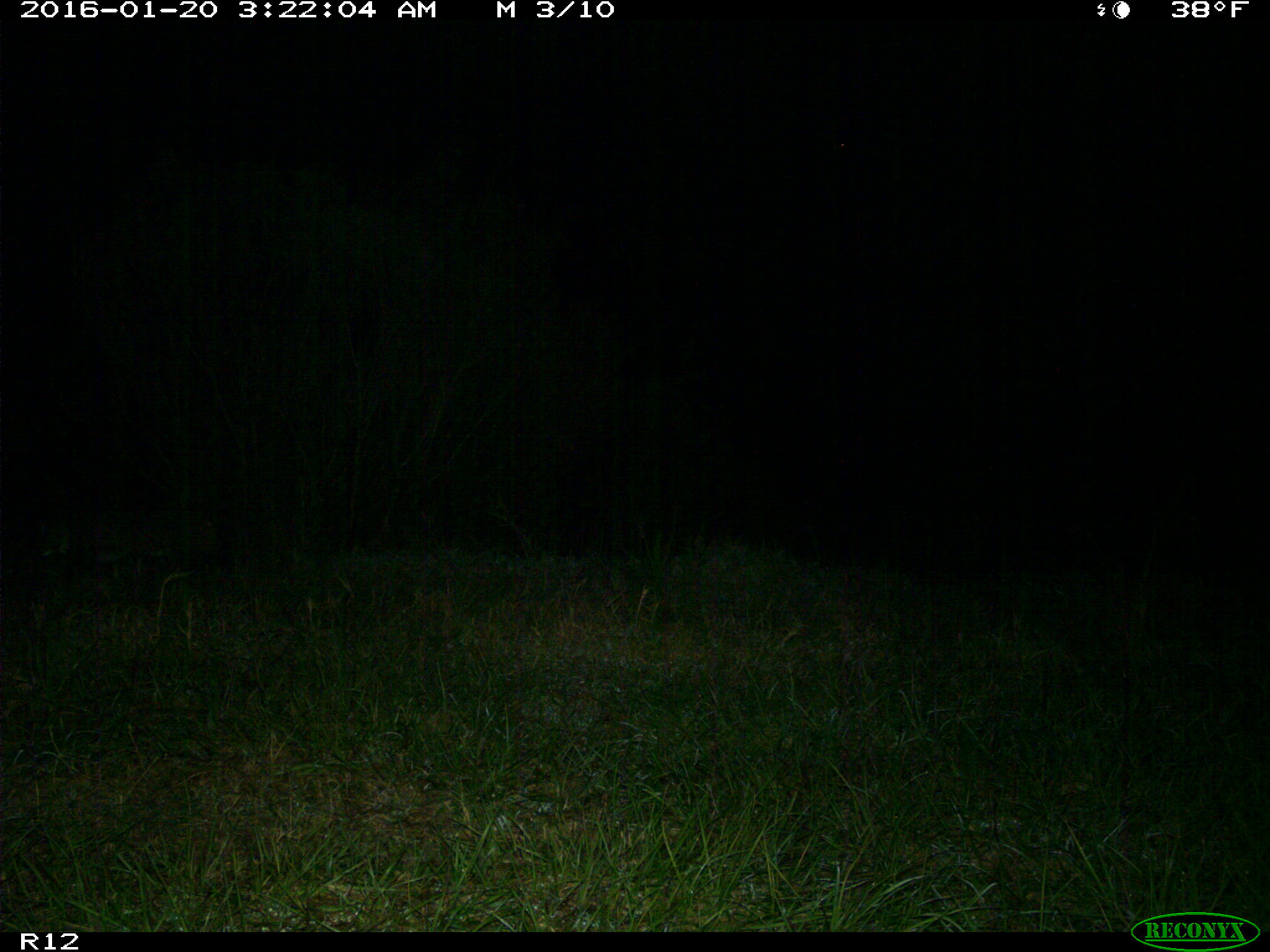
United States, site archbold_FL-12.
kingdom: Animalia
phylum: Chordata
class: Mammalia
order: Carnivora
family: Felidae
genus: Lynx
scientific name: Lynx rufus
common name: bobcat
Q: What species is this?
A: Lynx rufus (bobcat).